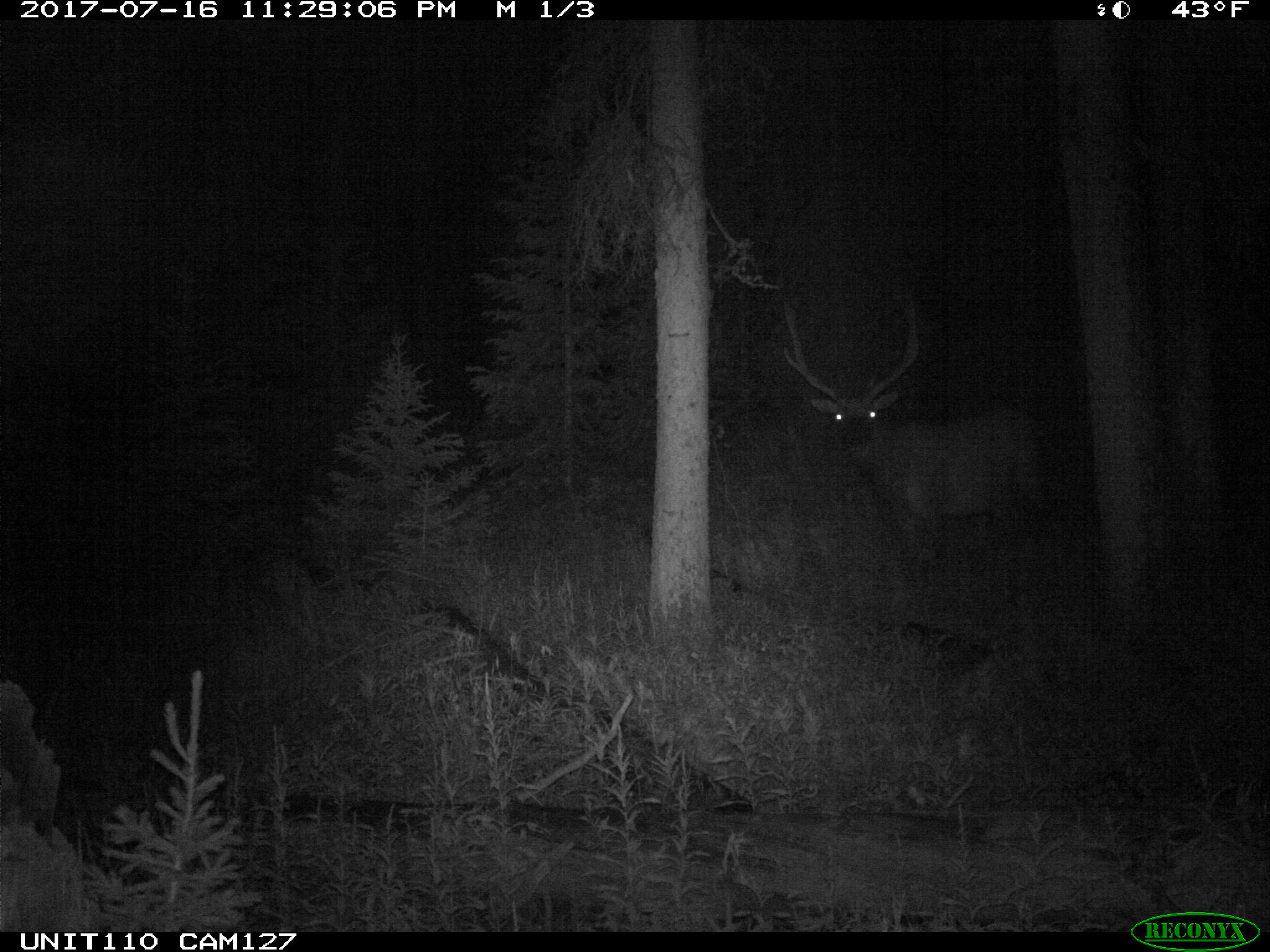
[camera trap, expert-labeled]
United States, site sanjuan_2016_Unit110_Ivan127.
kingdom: Animalia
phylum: Chordata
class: Mammalia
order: Artiodactyla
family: Cervidae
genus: Cervus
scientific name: Cervus elaphus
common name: red deer